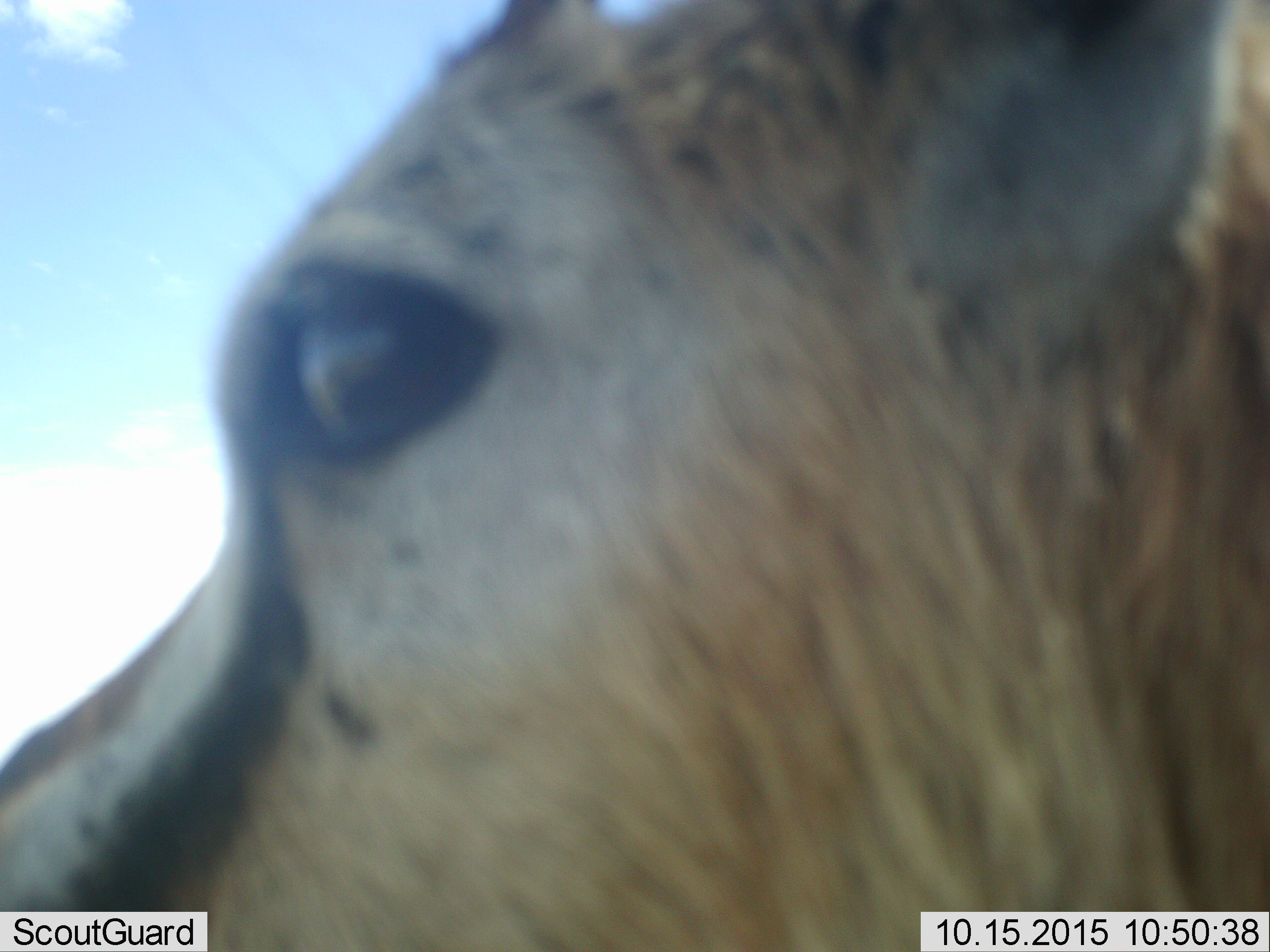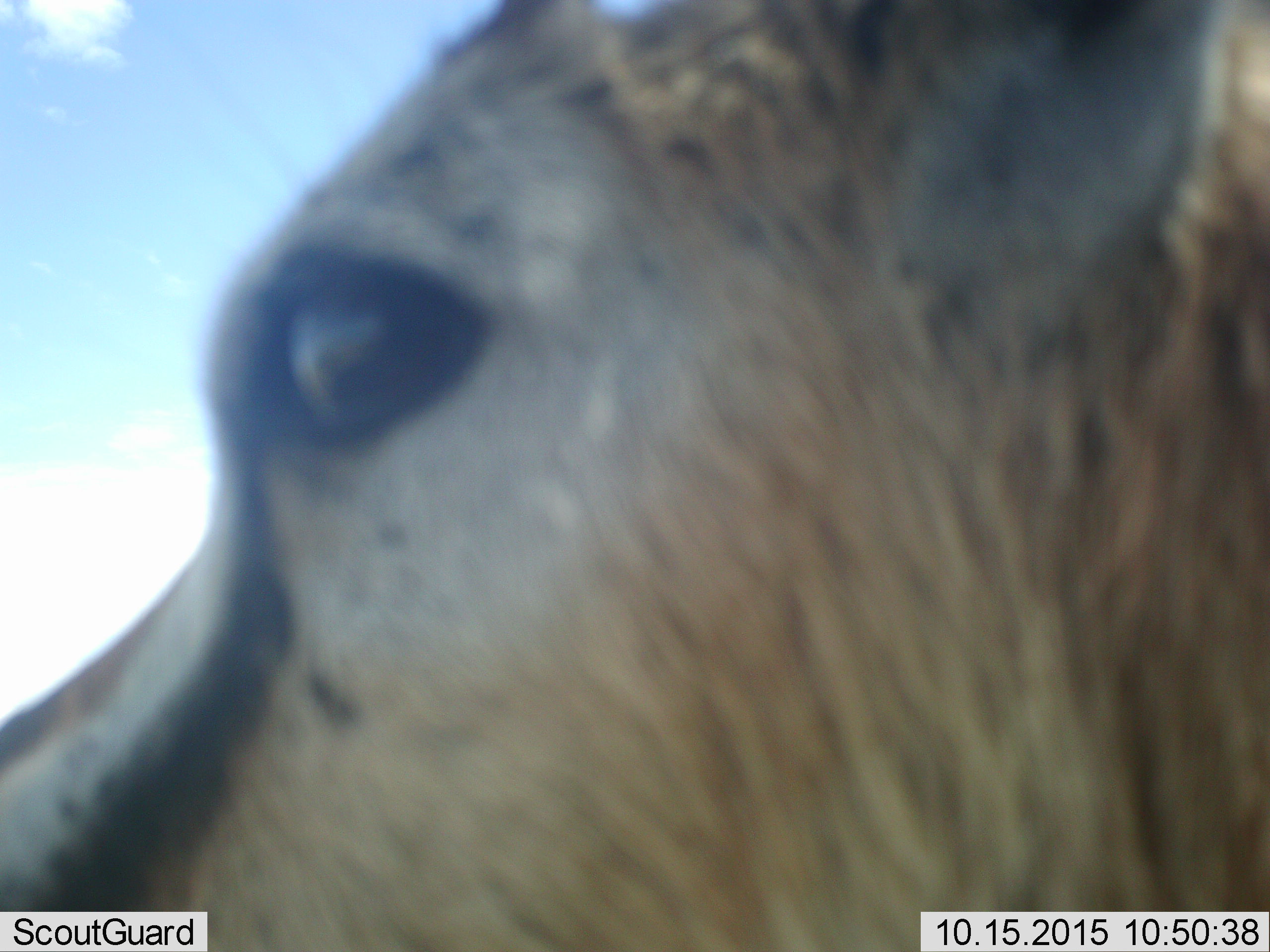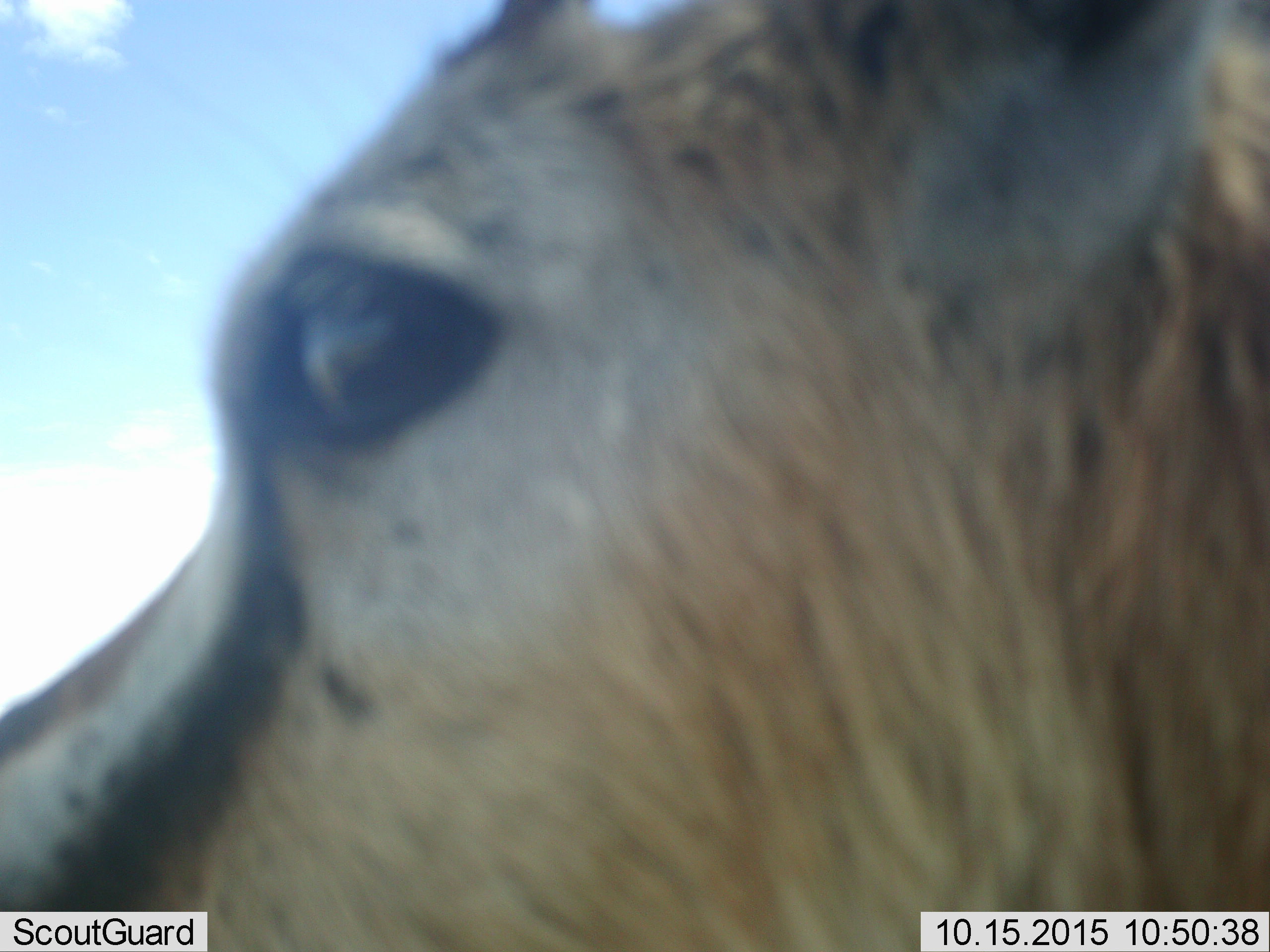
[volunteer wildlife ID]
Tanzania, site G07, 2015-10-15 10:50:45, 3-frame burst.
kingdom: Animalia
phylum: Chordata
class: Mammalia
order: Artiodactyla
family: Bovidae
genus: Eudorcas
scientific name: Eudorcas thomsonii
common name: thomson's gazelle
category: gazellethomsons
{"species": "gazellethomsons (thomson's gazelle) (Eudorcas thomsonii)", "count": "1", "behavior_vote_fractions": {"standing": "90%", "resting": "0%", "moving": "0%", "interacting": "10%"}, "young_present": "0%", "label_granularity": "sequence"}